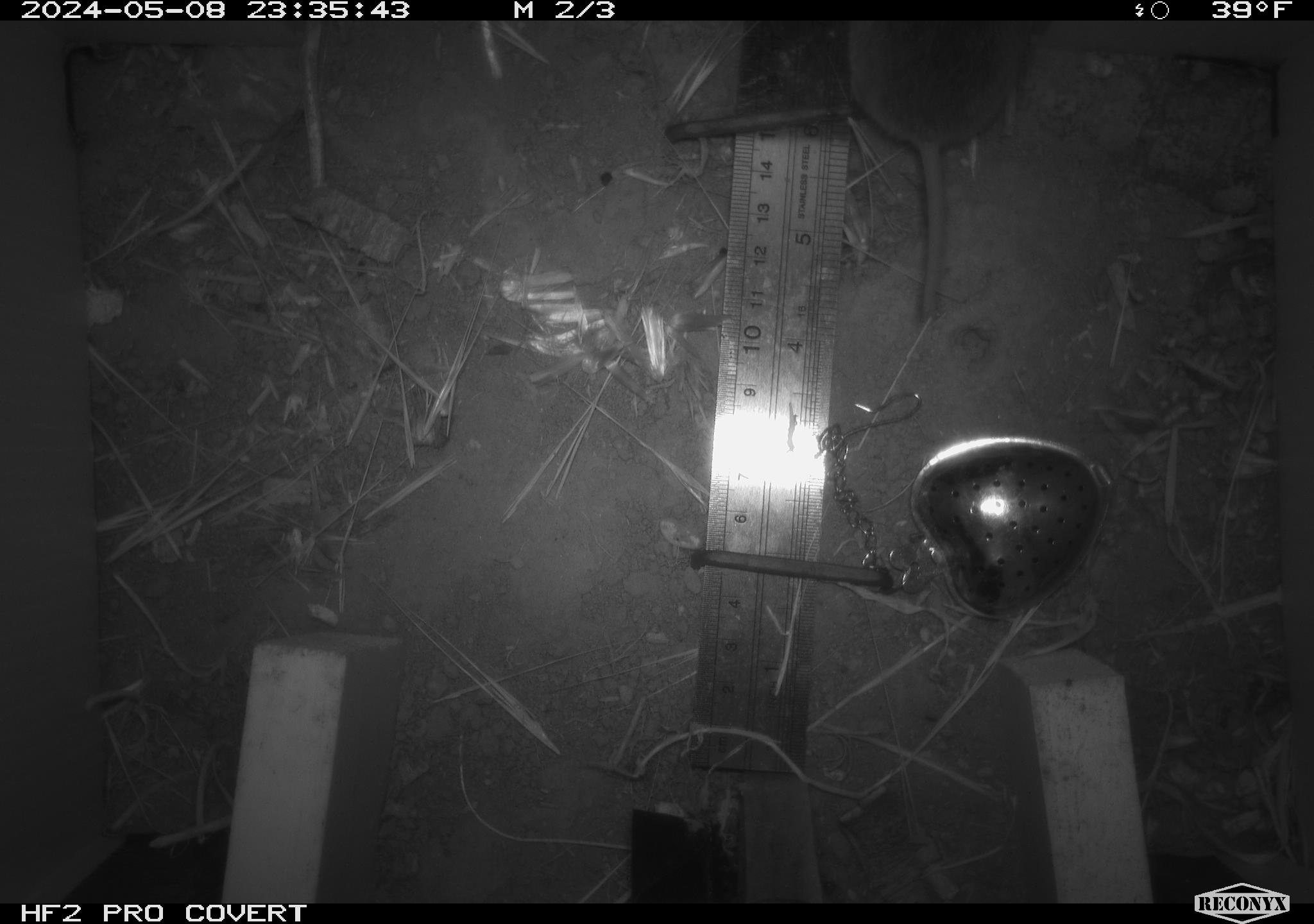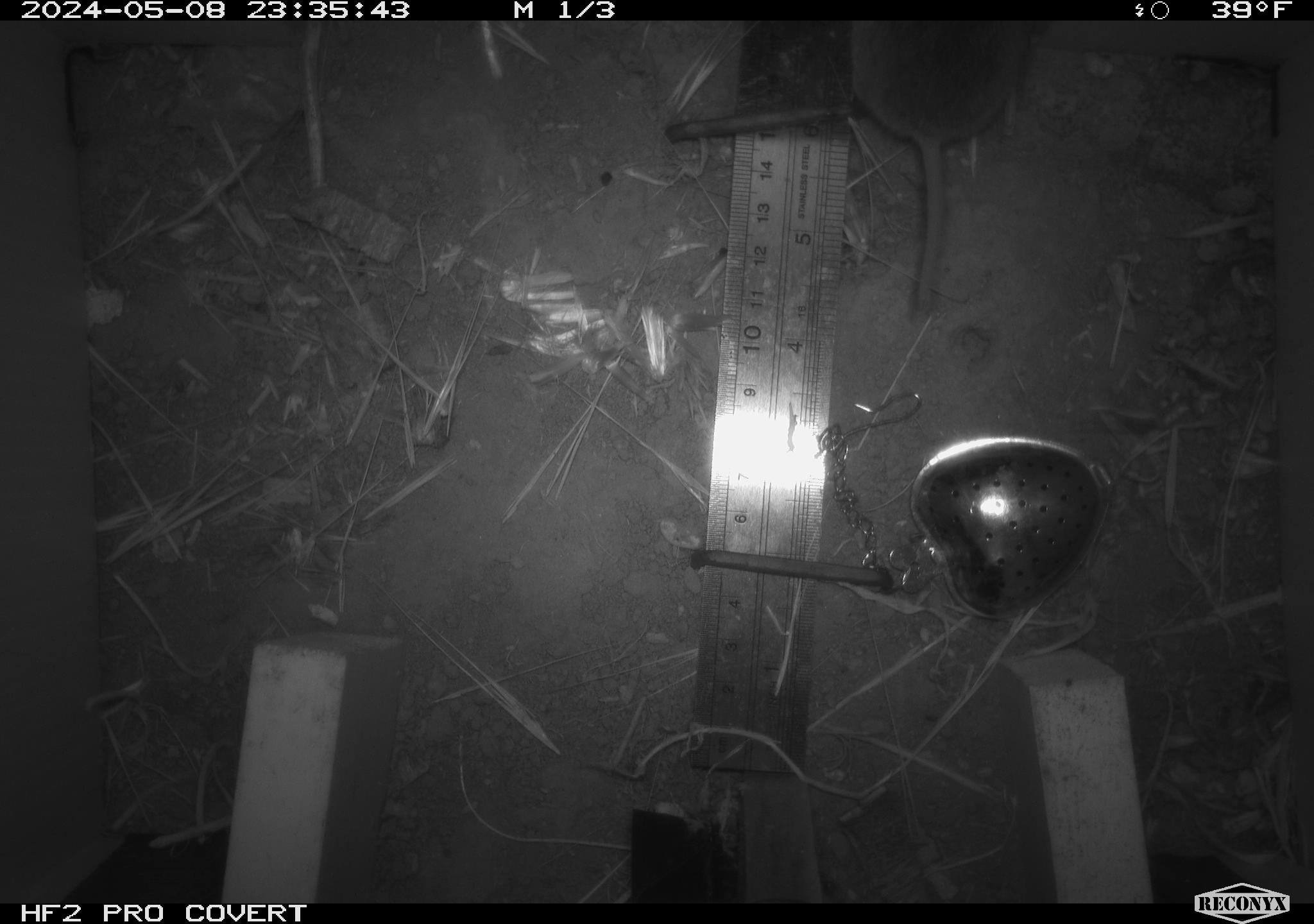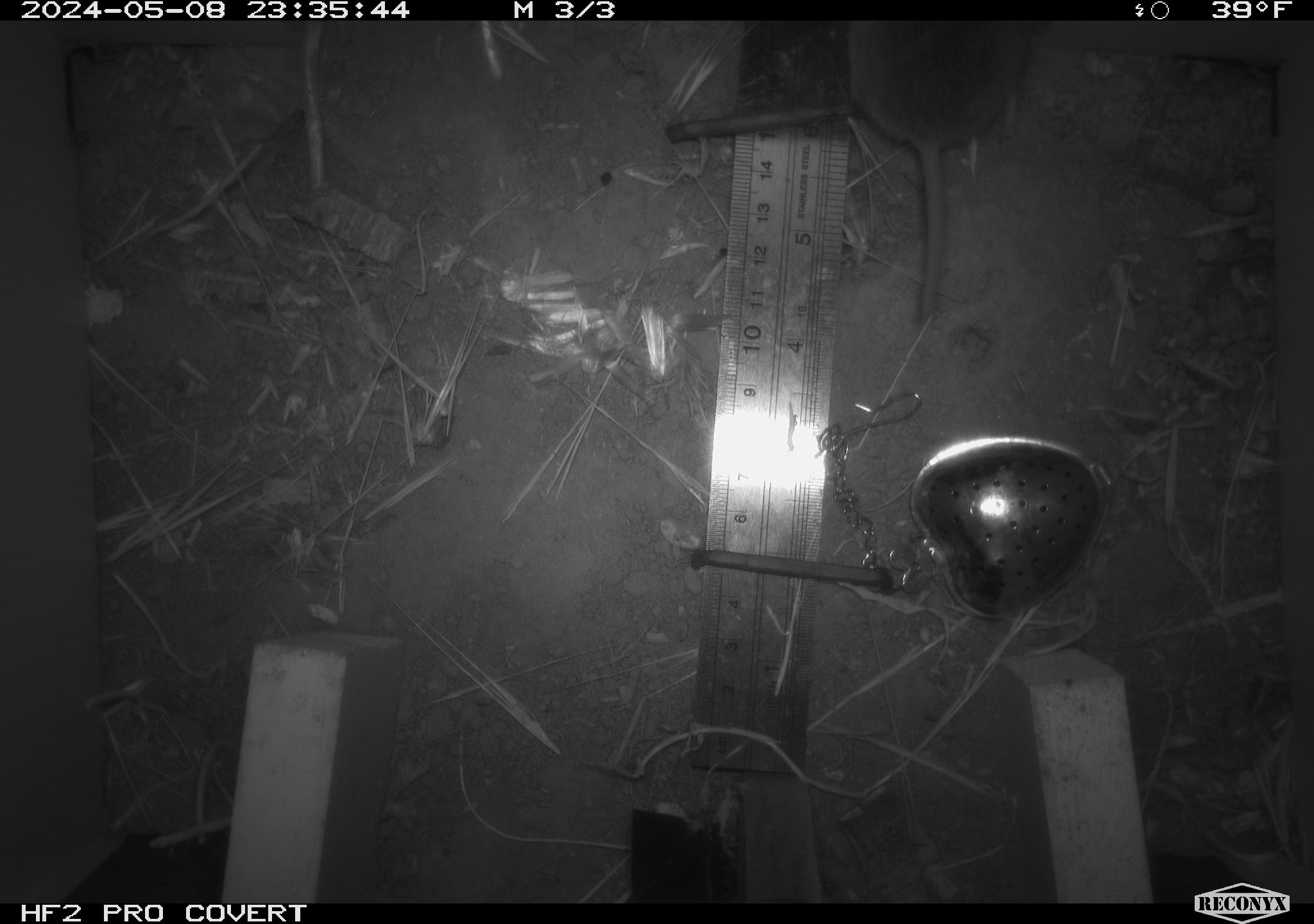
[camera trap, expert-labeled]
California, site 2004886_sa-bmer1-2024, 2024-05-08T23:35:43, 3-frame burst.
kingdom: Animalia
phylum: Chordata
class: Mammalia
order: Rodentia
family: Cricetidae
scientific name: Arvicolinae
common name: voles, lemmings, and muskrats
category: arvicolinae subfamily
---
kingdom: Animalia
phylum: Chordata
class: Mammalia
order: Rodentia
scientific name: Rodentia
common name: mouse species